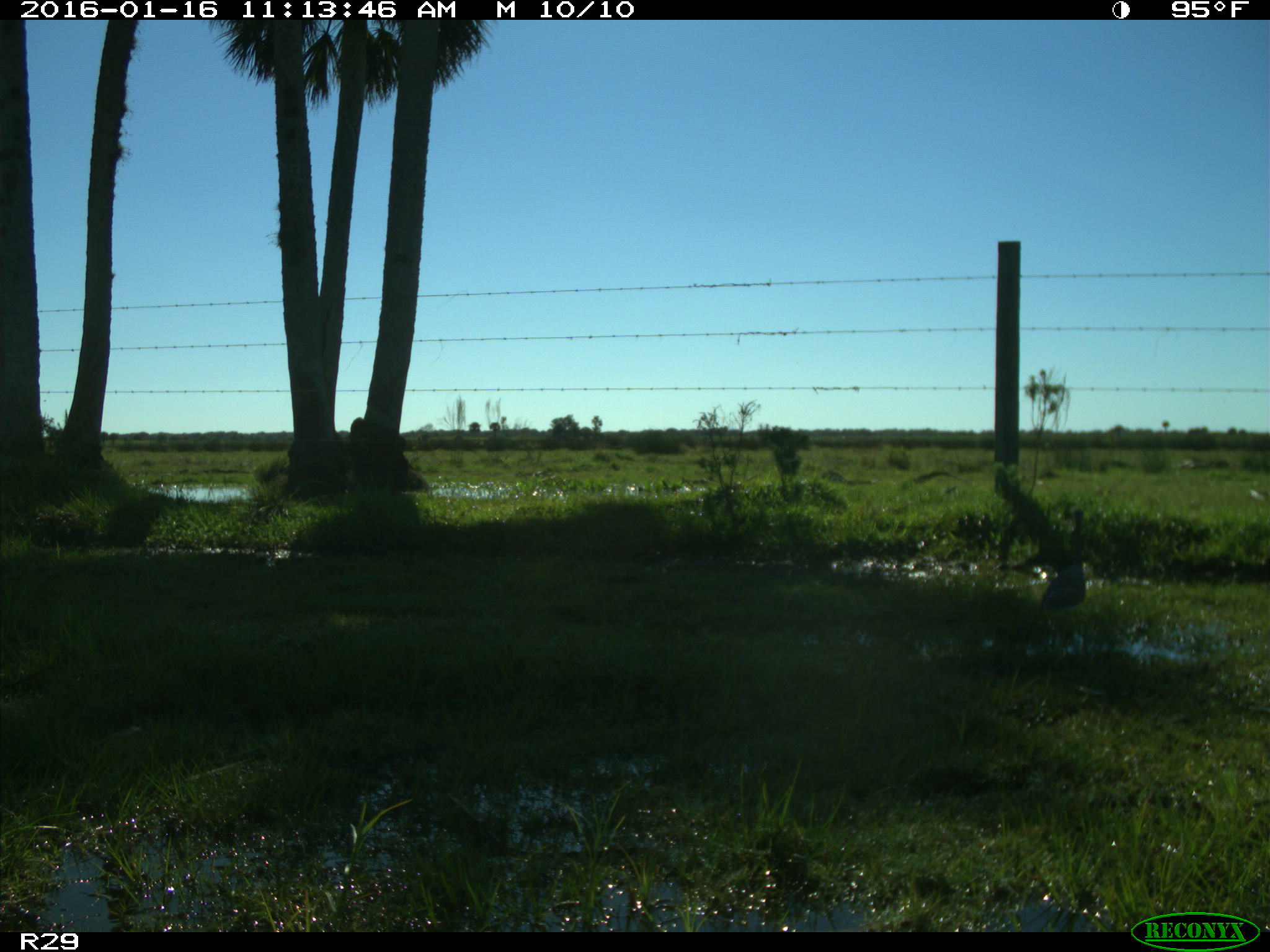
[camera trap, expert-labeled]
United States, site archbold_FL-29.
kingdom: Animalia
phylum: Chordata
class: Aves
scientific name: Aves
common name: birds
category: unidentified bird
Unidentified bird (birds) (Aves).